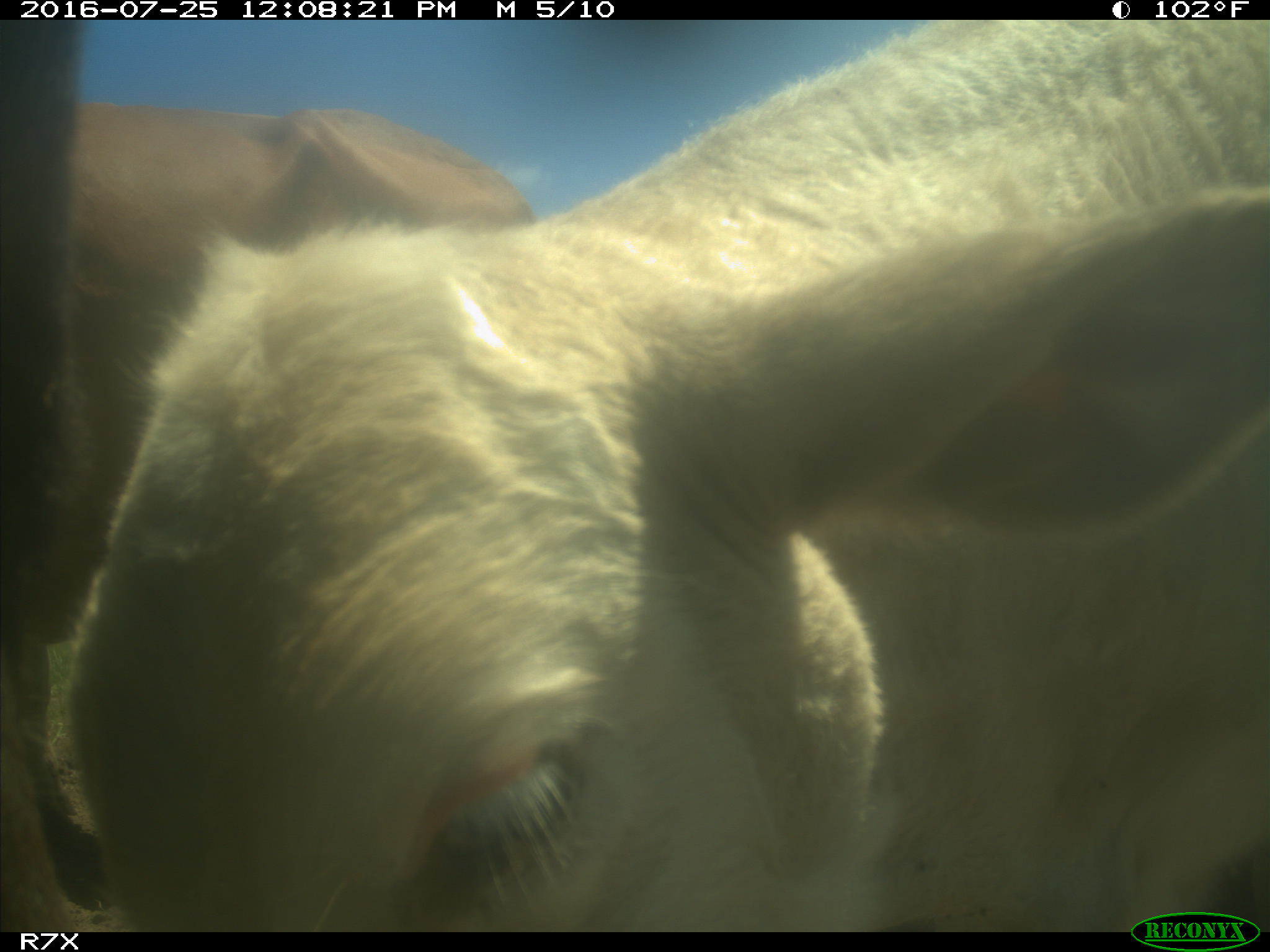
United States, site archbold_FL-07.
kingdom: Animalia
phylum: Chordata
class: Mammalia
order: Artiodactyla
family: Bovidae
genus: Bos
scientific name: Bos taurus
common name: domestic cow